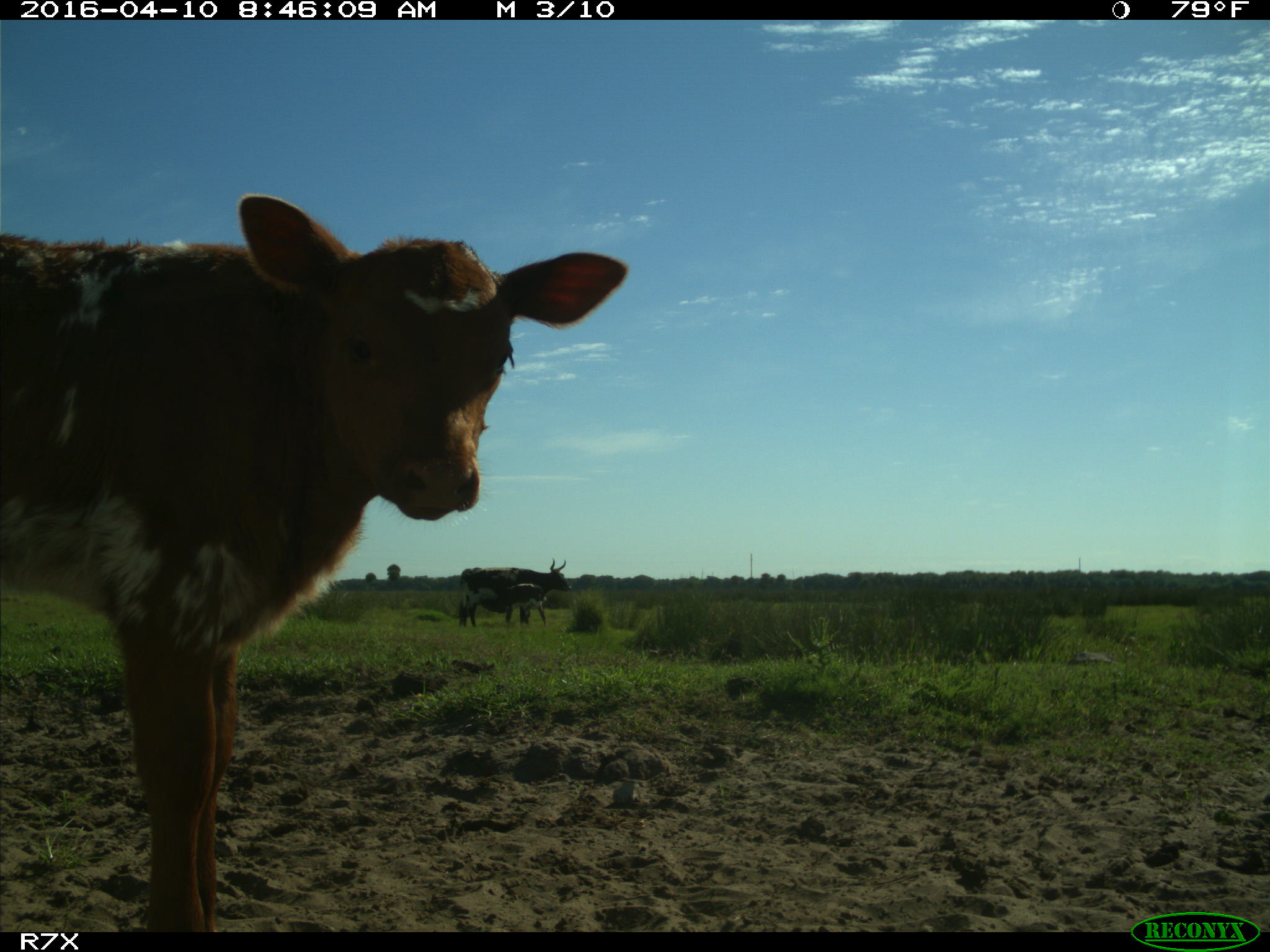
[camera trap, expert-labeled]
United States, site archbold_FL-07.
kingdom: Animalia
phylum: Chordata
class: Mammalia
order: Artiodactyla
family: Bovidae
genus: Bos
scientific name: Bos taurus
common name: domestic cow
Bos taurus (domestic cow).